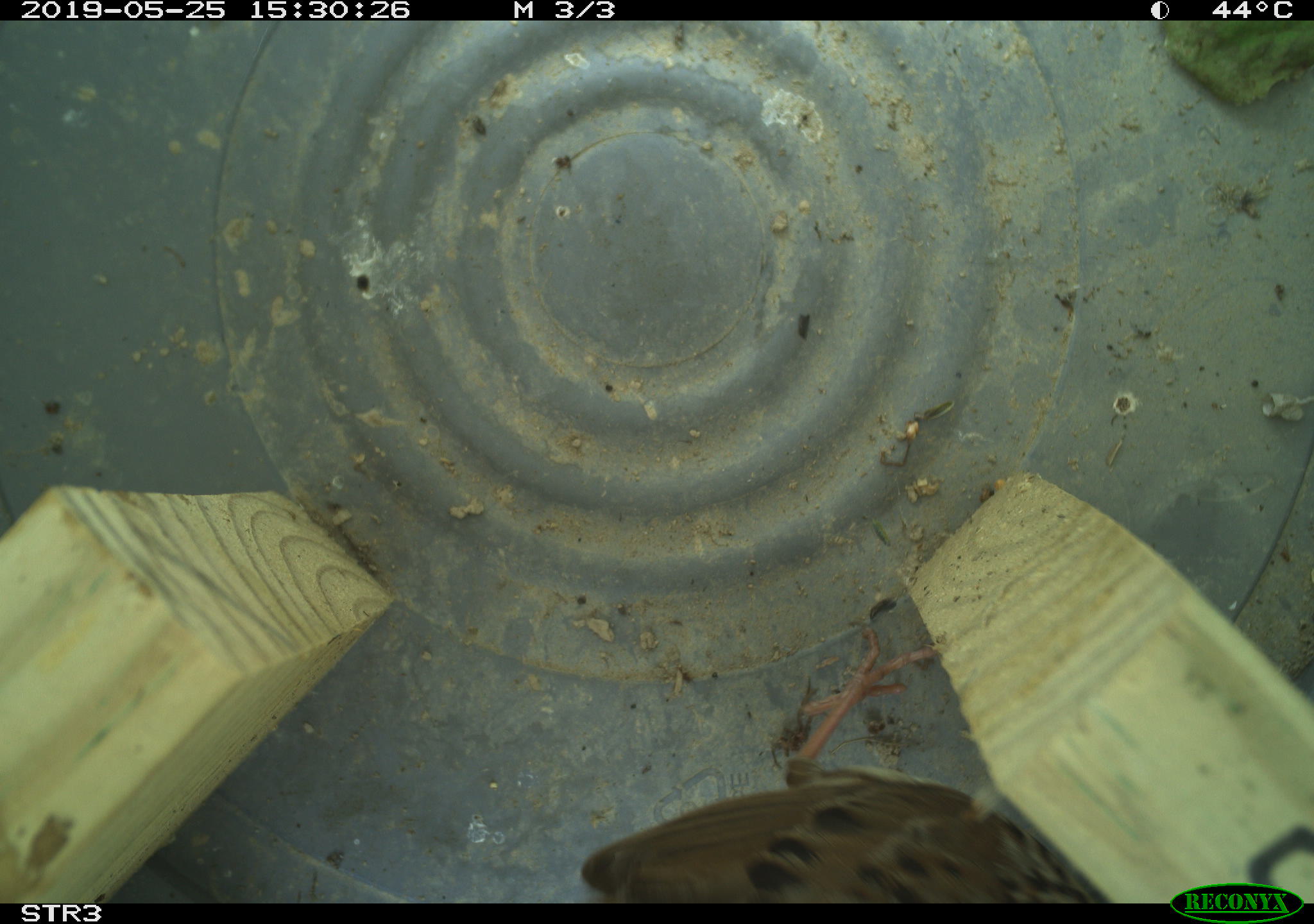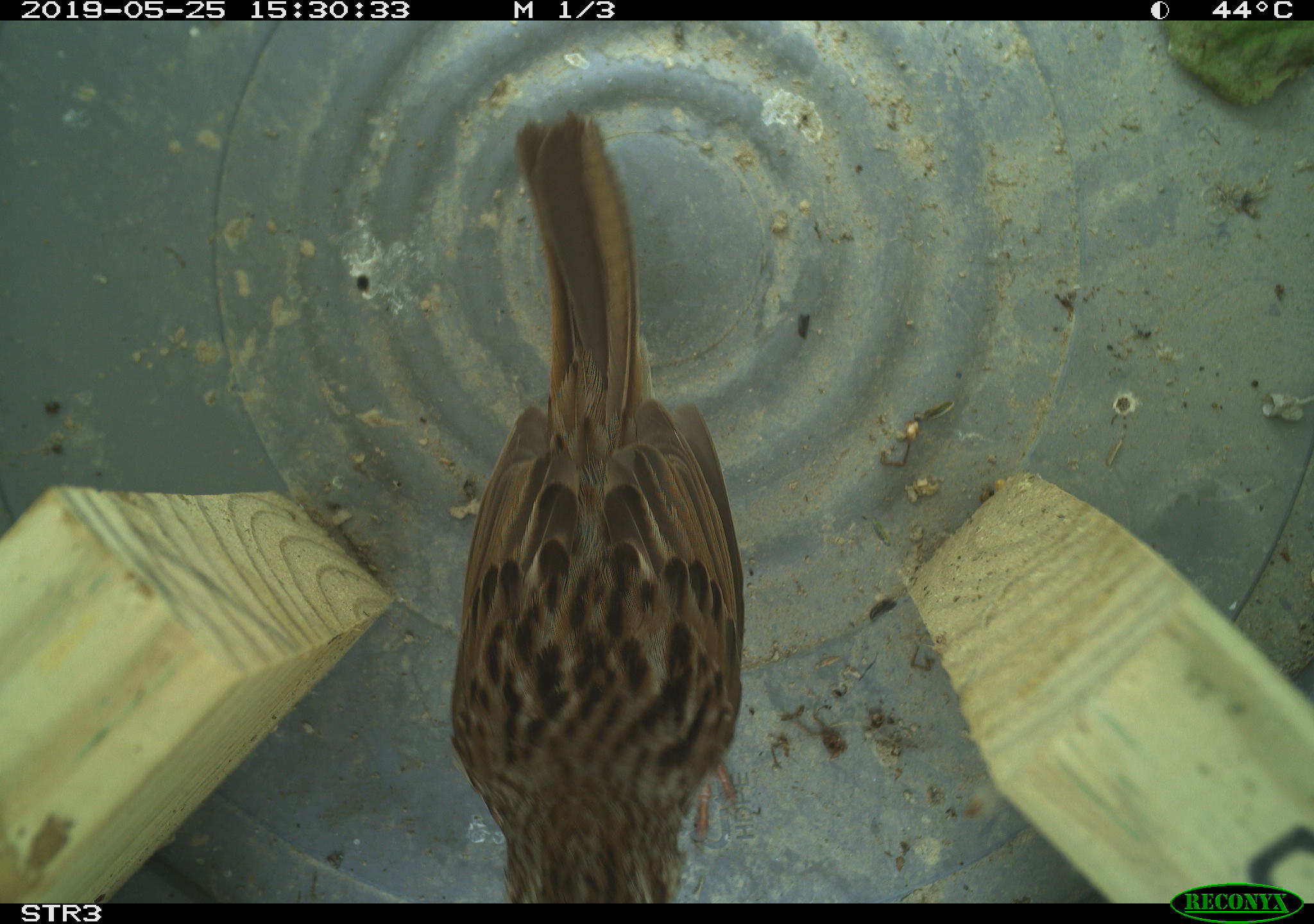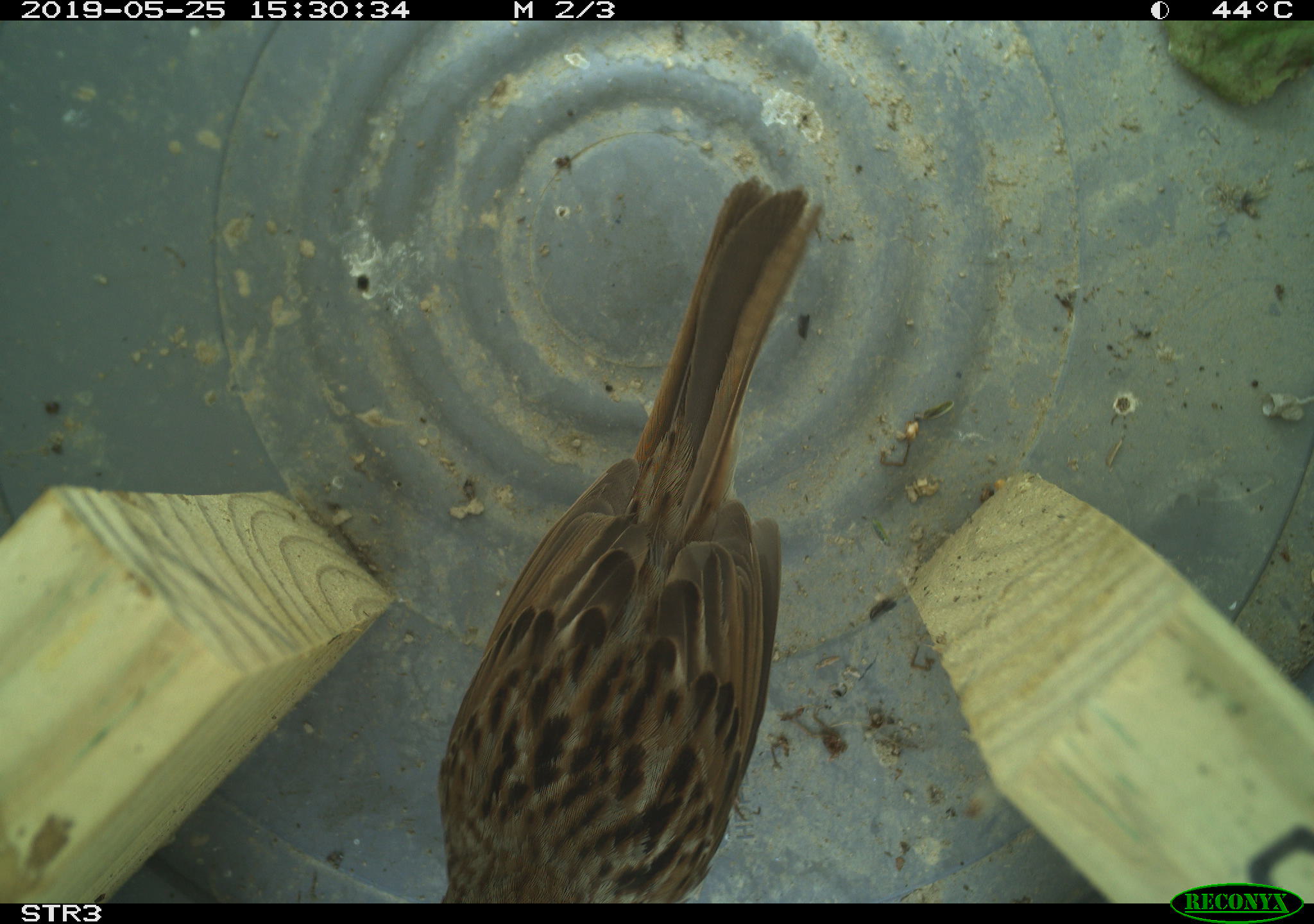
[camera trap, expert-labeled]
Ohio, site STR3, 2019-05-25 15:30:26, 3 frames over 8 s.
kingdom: Animalia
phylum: Chordata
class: Aves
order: Passeriformes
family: Passerellidae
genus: Melospiza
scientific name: Melospiza melodia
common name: song sparrow